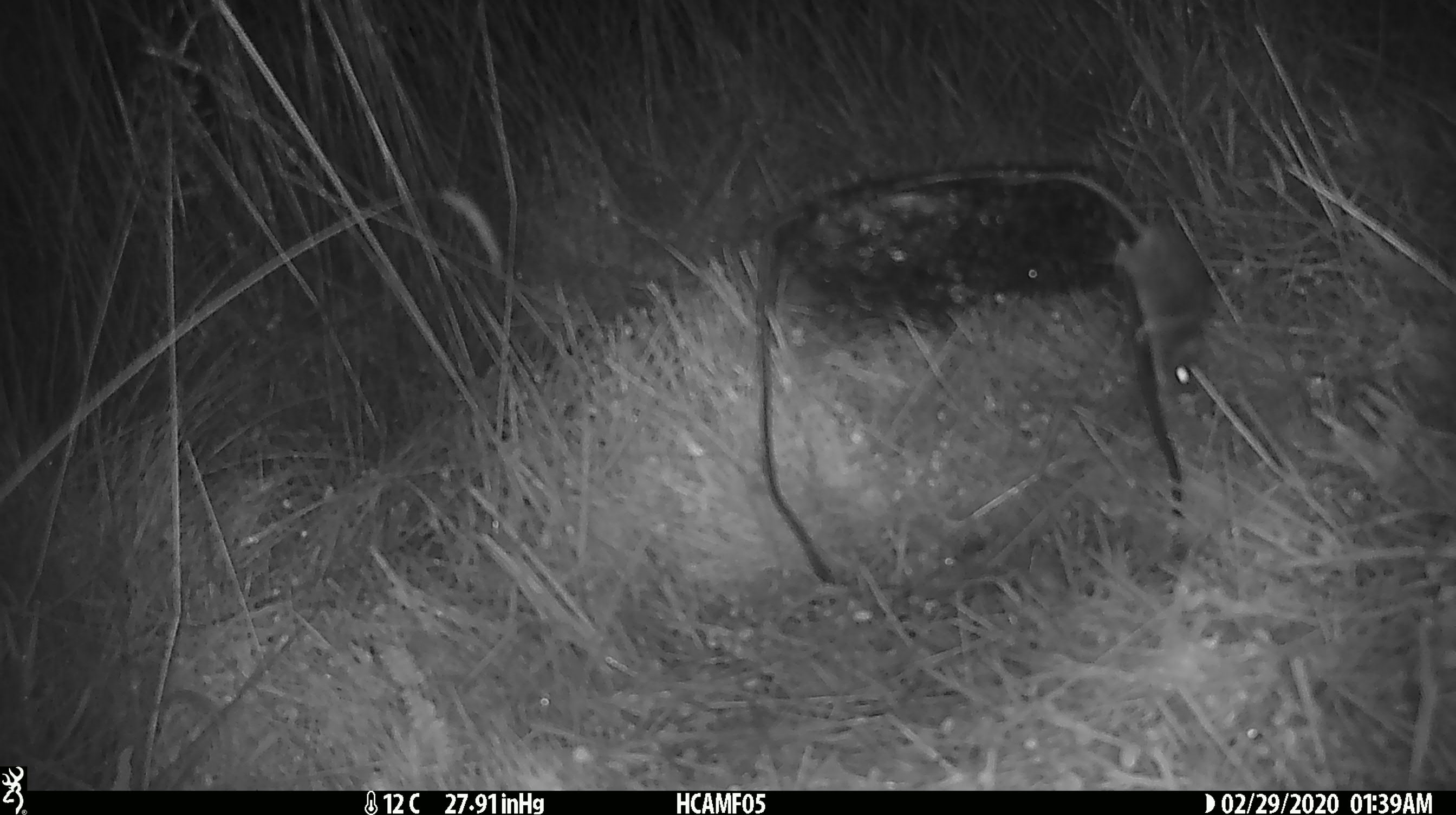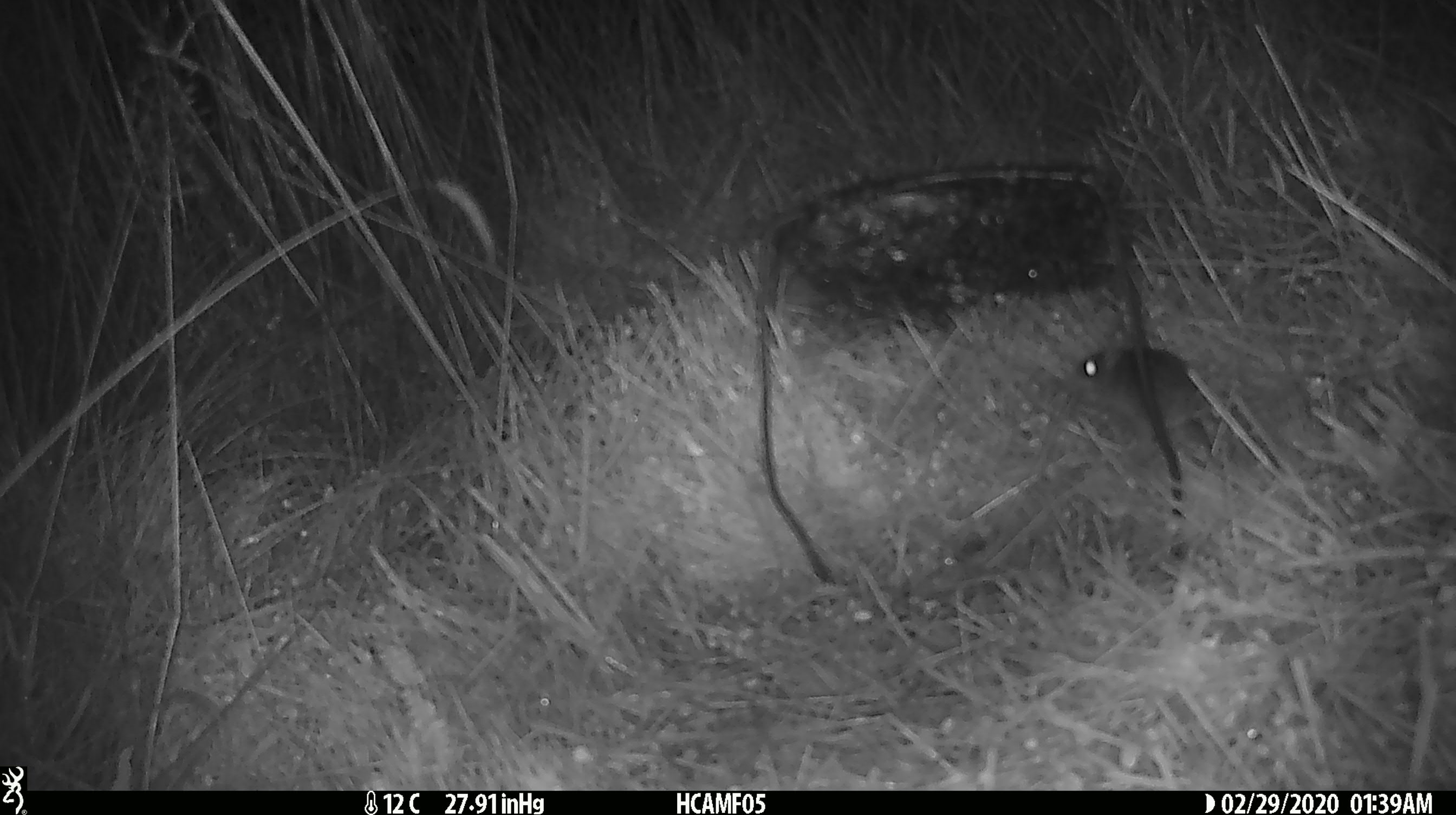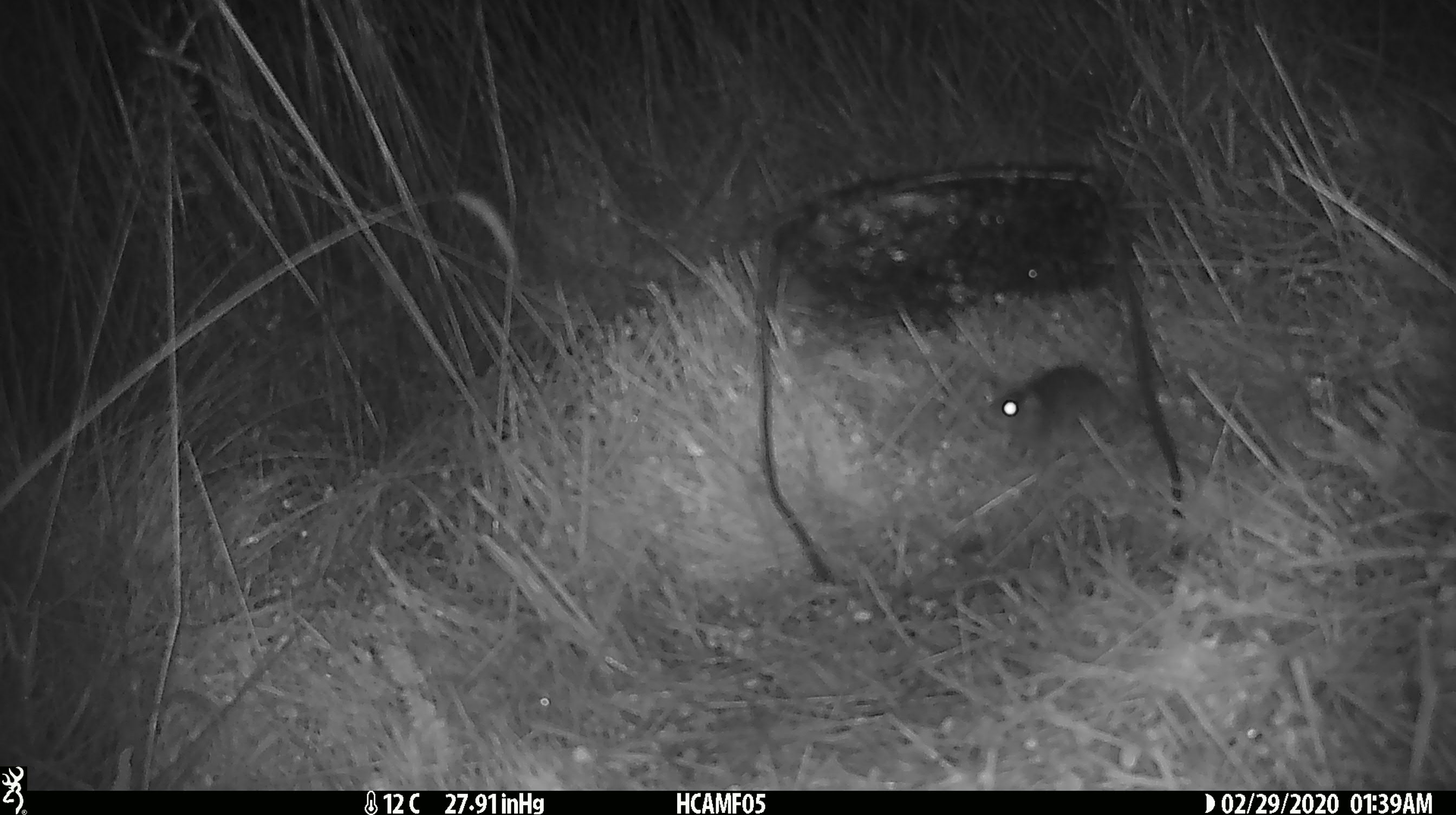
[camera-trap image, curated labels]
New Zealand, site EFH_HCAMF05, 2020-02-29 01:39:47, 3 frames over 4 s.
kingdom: Animalia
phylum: Chordata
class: Mammalia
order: Rodentia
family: Muridae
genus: Mus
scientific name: Mus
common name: mouse